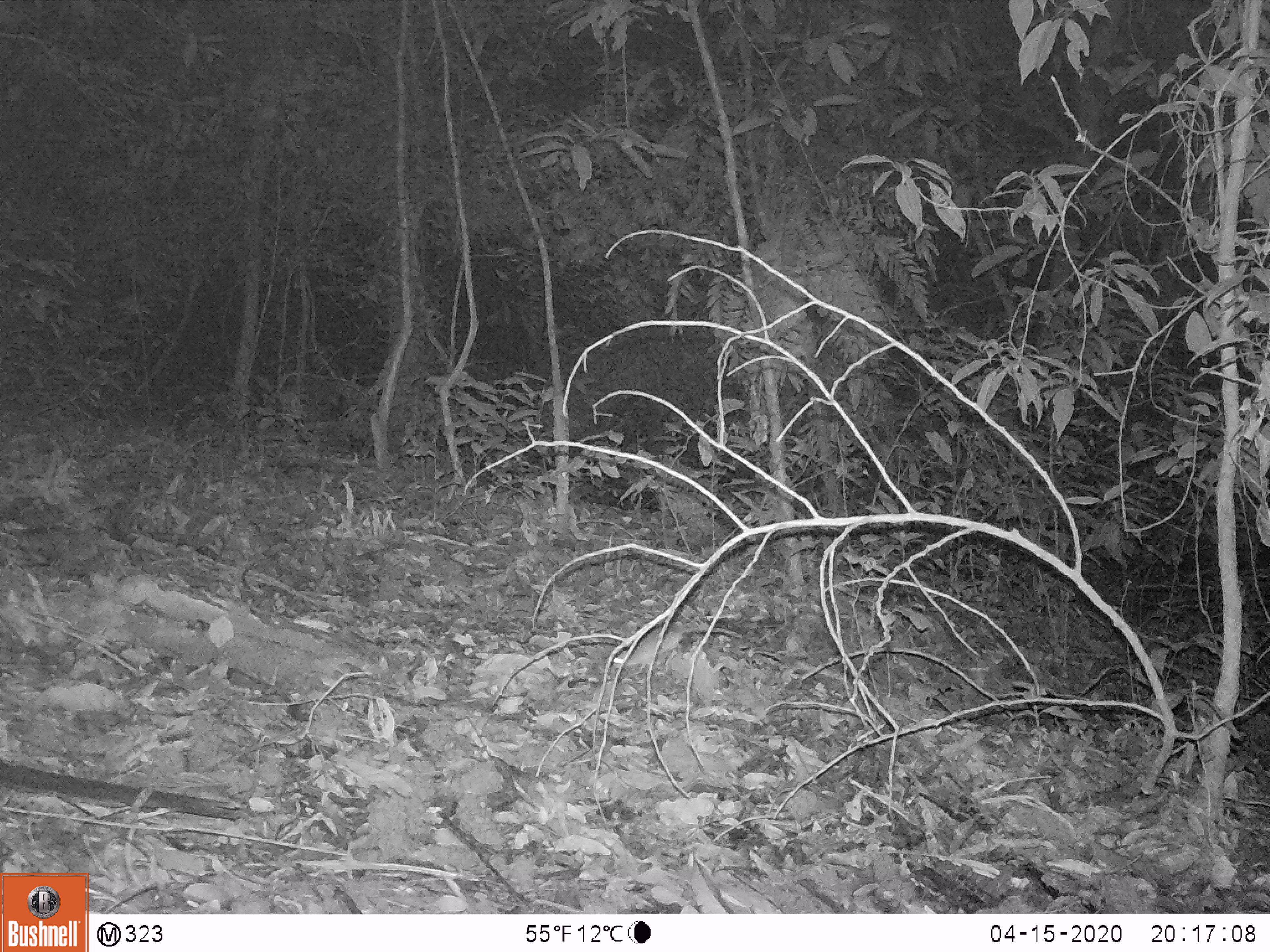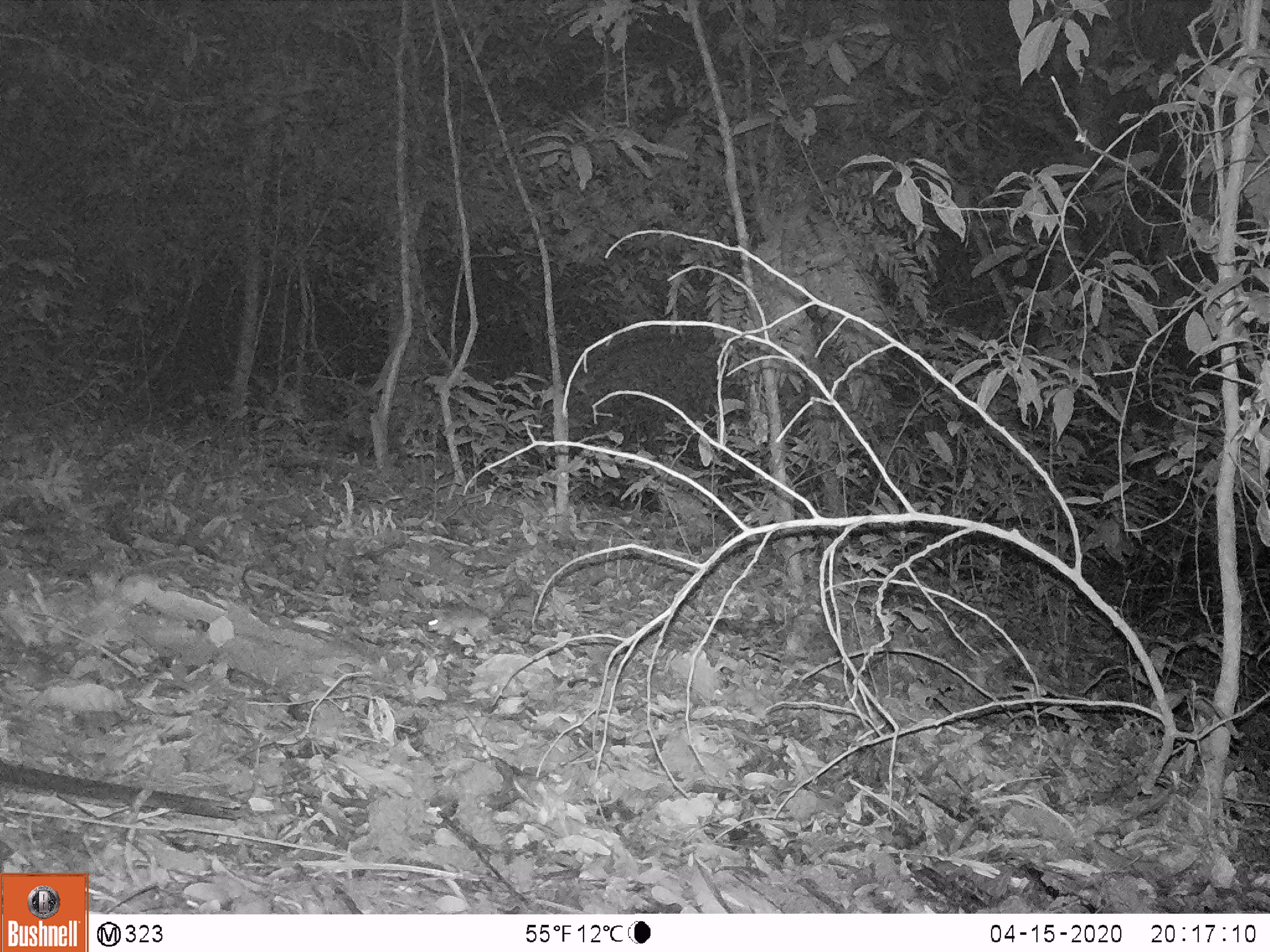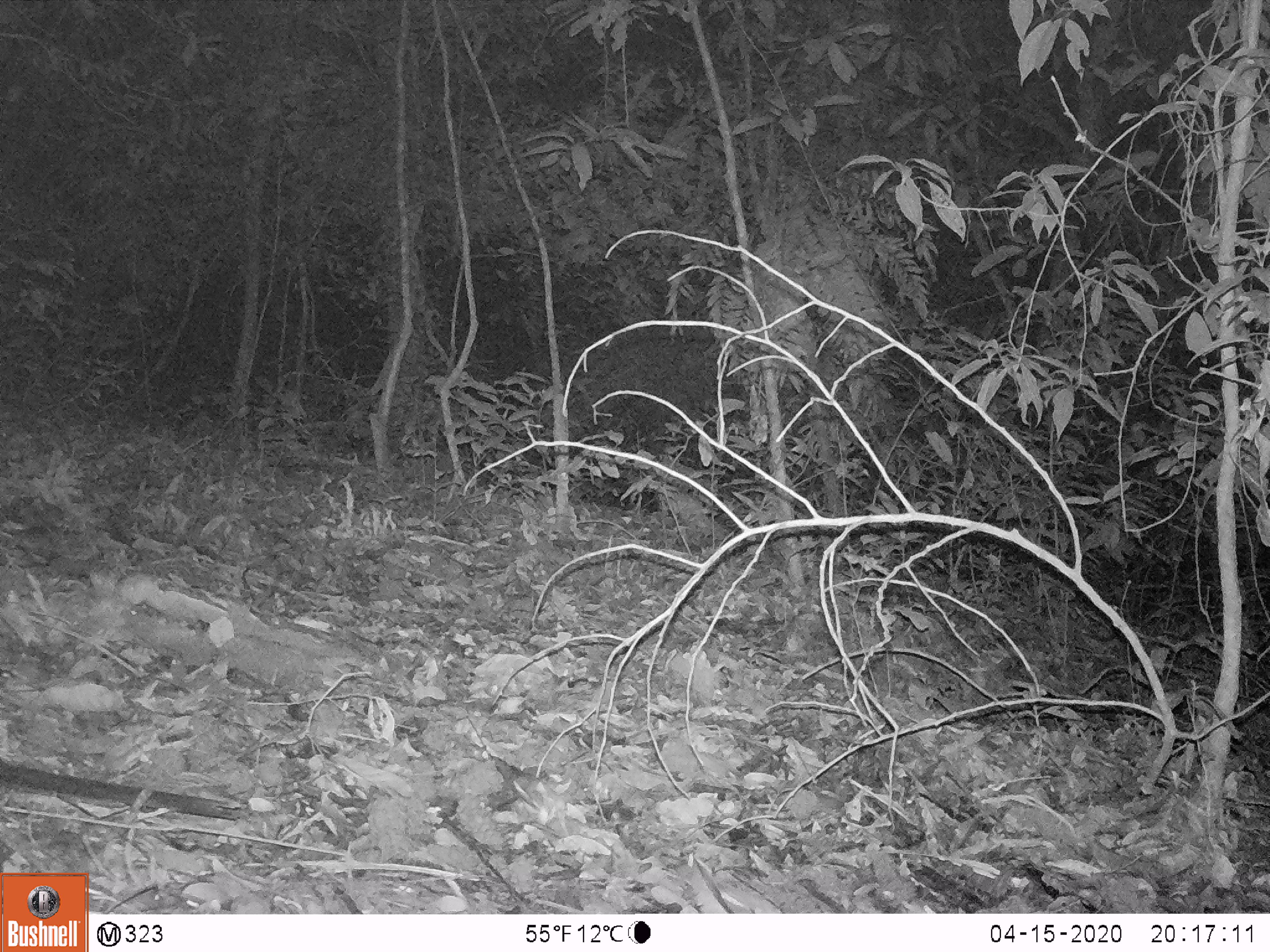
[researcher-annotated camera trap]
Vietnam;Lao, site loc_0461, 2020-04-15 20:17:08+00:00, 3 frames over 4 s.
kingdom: Animalia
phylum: Chordata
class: Mammalia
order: Rodentia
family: Muridae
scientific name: Muridae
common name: old-world mice and rats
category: unidentified murid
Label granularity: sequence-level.